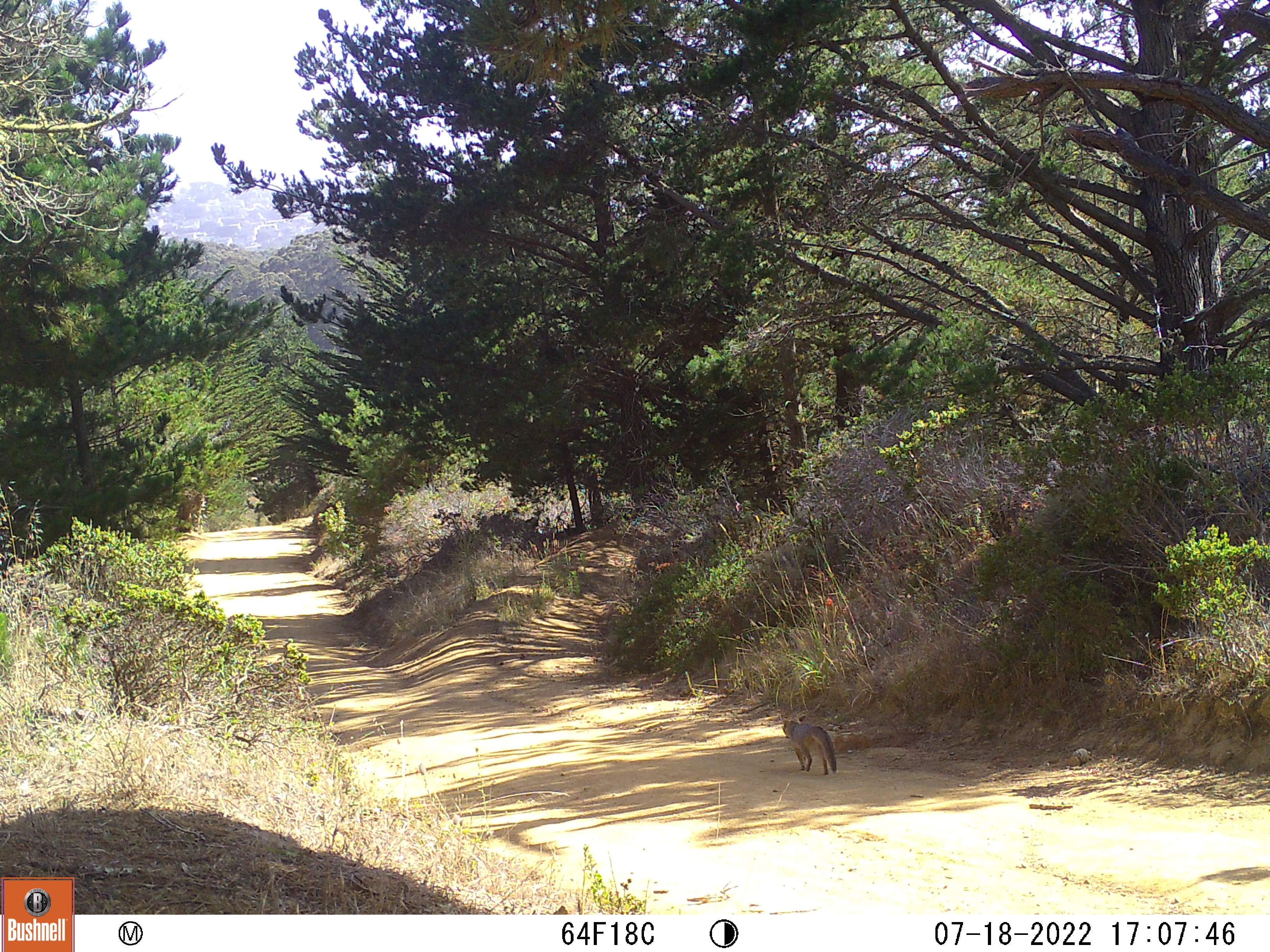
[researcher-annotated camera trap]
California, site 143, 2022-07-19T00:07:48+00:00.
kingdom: Animalia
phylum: Chordata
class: Mammalia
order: Carnivora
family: Canidae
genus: Urocyon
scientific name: Urocyon cinereoargenteus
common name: gray fox